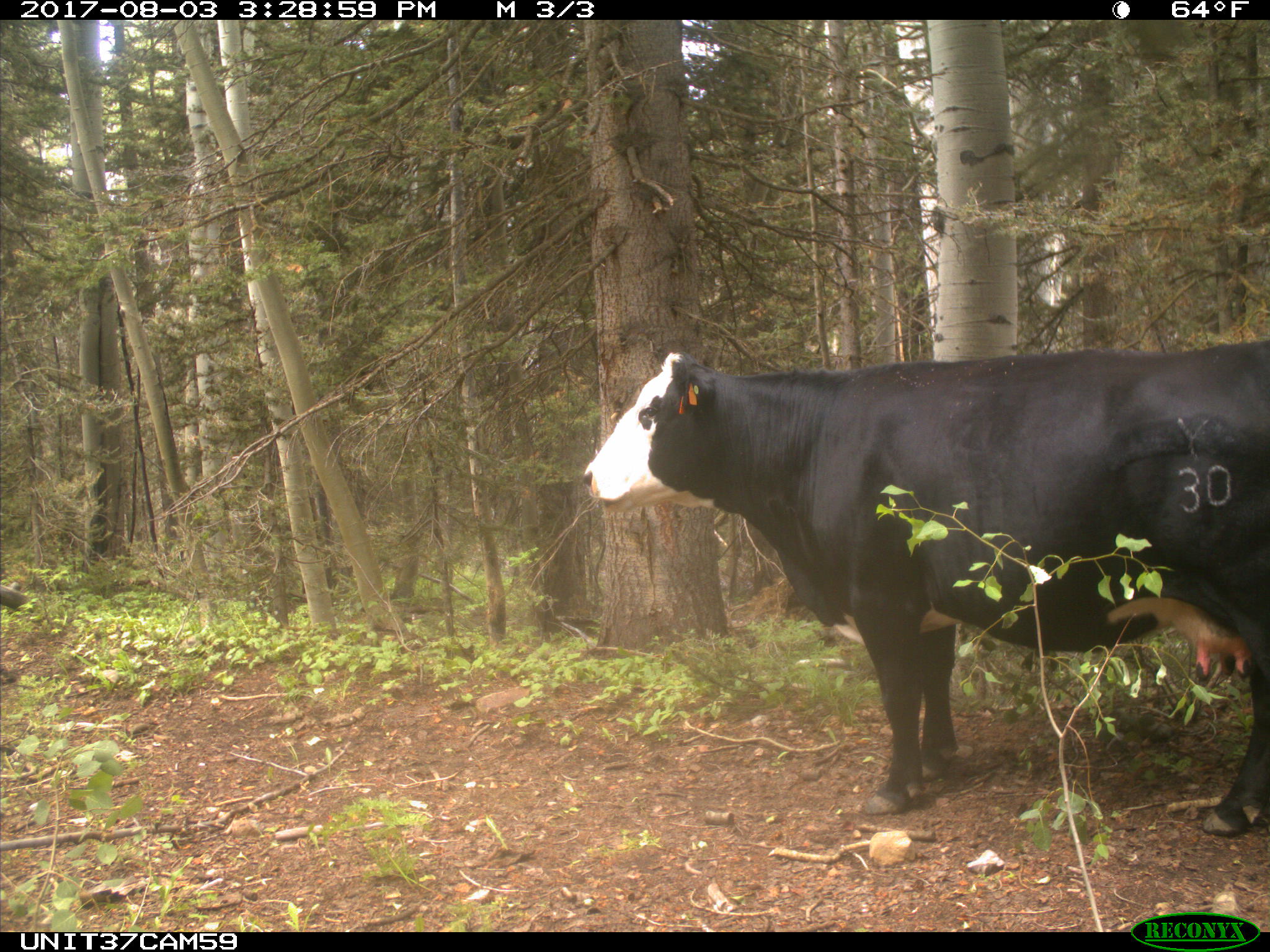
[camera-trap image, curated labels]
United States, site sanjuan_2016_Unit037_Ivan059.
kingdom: Animalia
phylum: Chordata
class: Mammalia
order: Artiodactyla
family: Bovidae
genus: Bos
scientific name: Bos taurus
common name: domestic cow